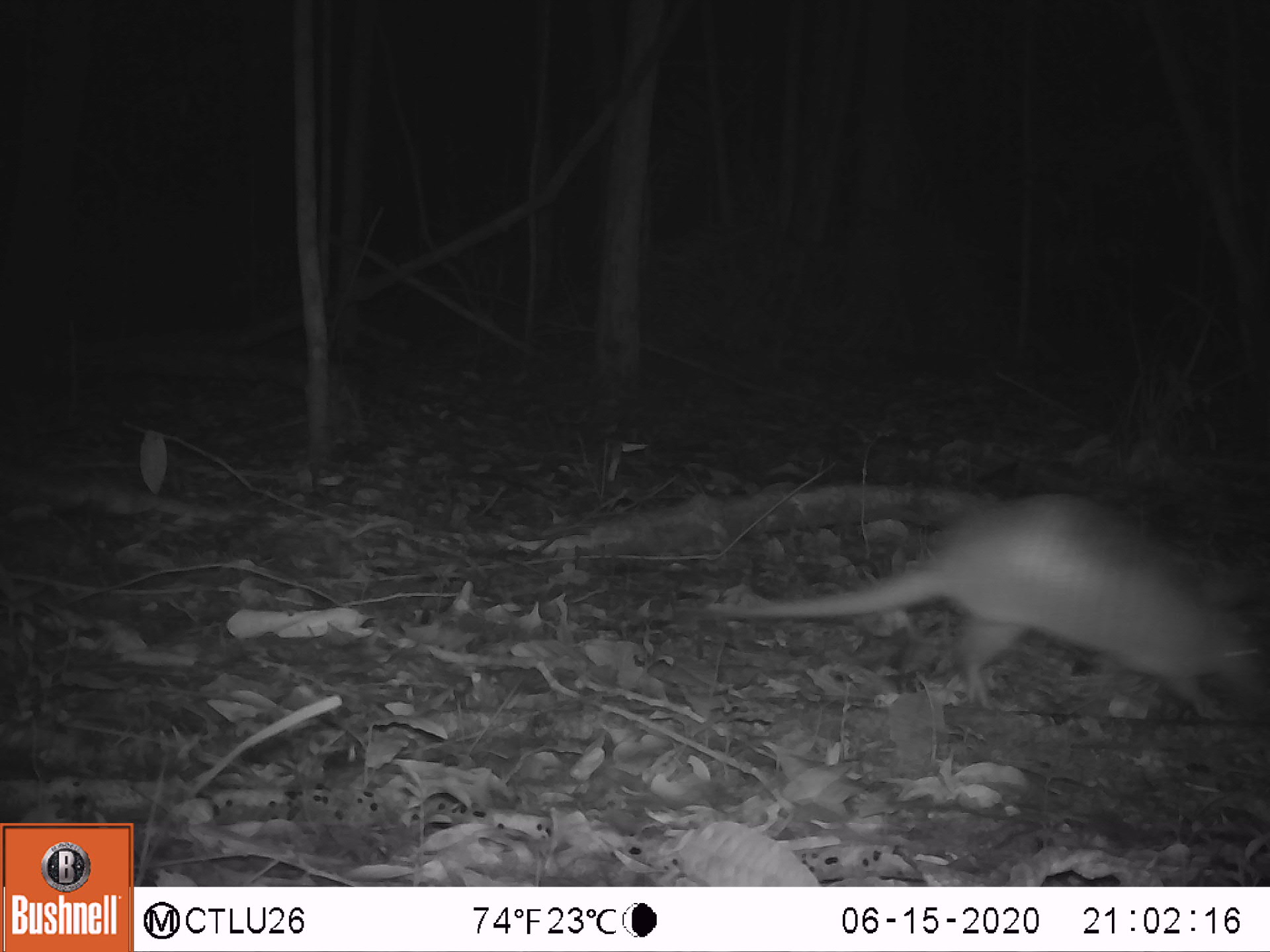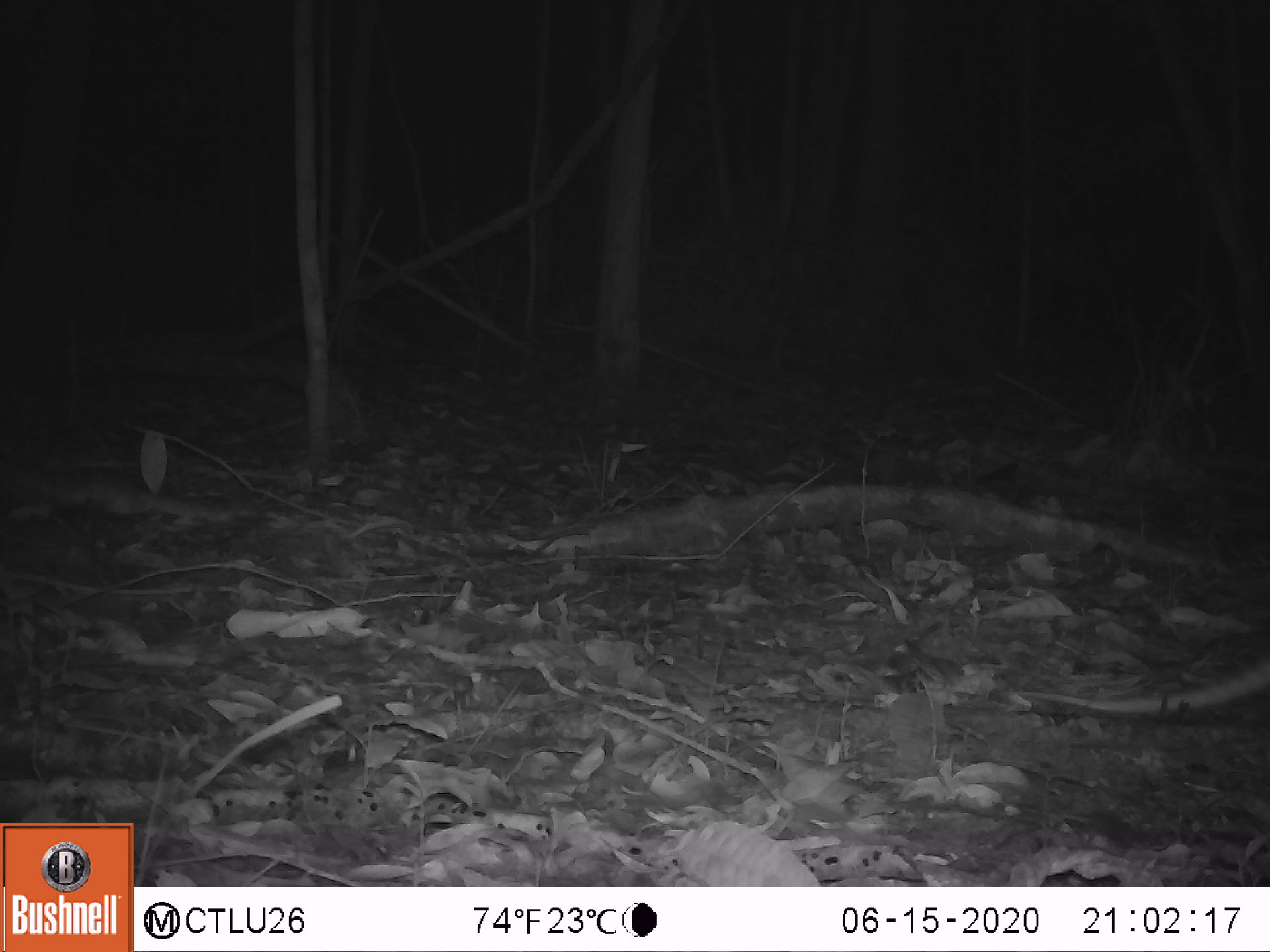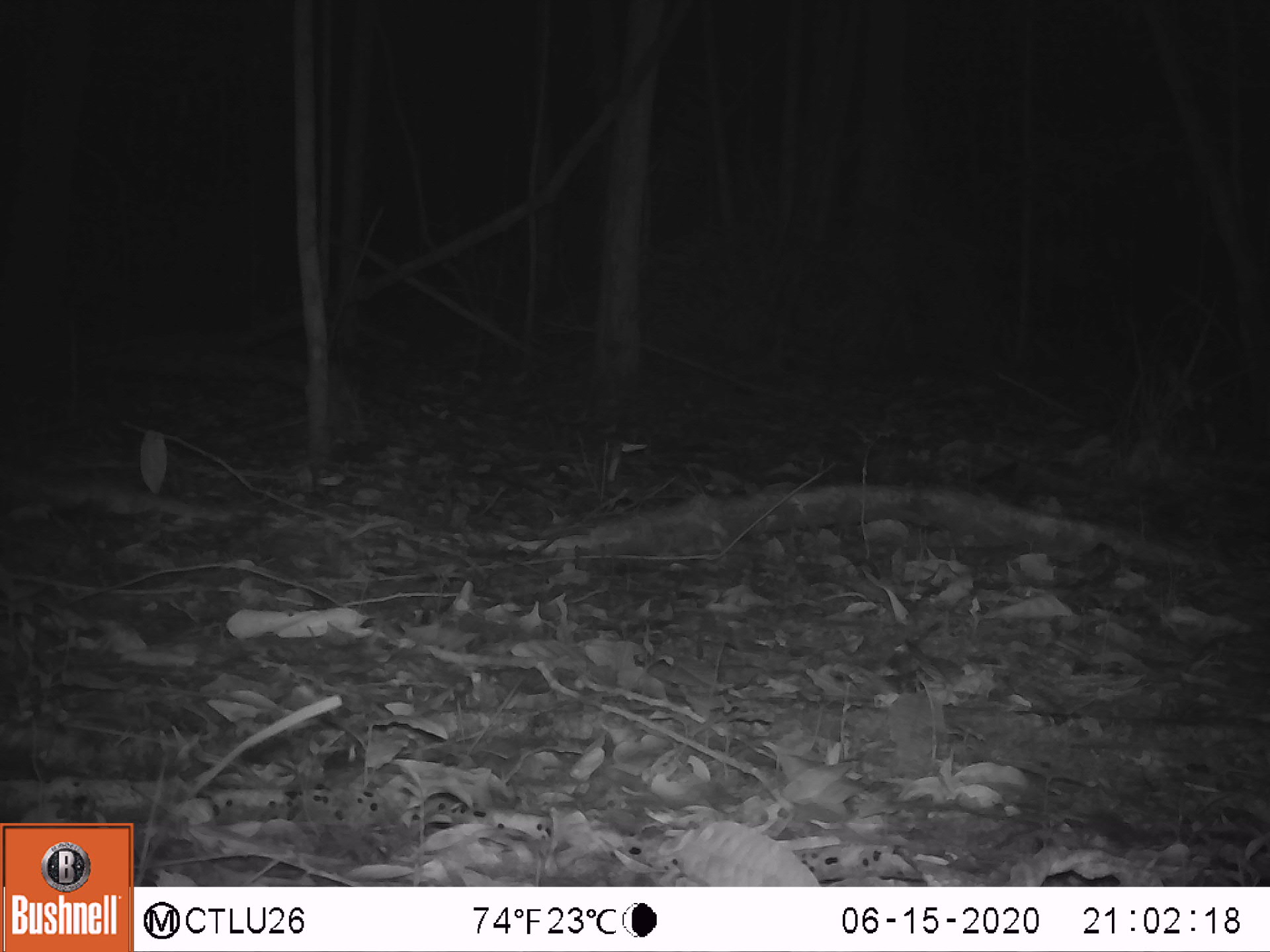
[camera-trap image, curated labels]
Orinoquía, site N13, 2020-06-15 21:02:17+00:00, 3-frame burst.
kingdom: Animalia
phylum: Chordata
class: Mammalia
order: Cingulata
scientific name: Cingulata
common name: armadillo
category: unknown armadillo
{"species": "unknown armadillo (armadillo) (Cingulata)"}